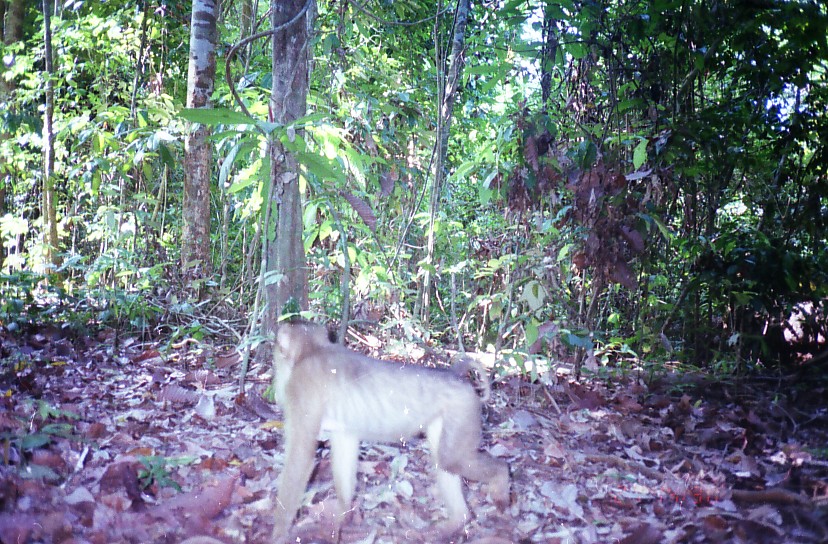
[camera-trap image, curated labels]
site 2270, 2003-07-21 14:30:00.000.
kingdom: Animalia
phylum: Chordata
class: Mammalia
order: Primates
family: Cercopithecidae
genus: Macaca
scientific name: Macaca nemestrina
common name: southern pig-tailed macaque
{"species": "Macaca nemestrina (southern pig-tailed macaque)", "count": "1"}